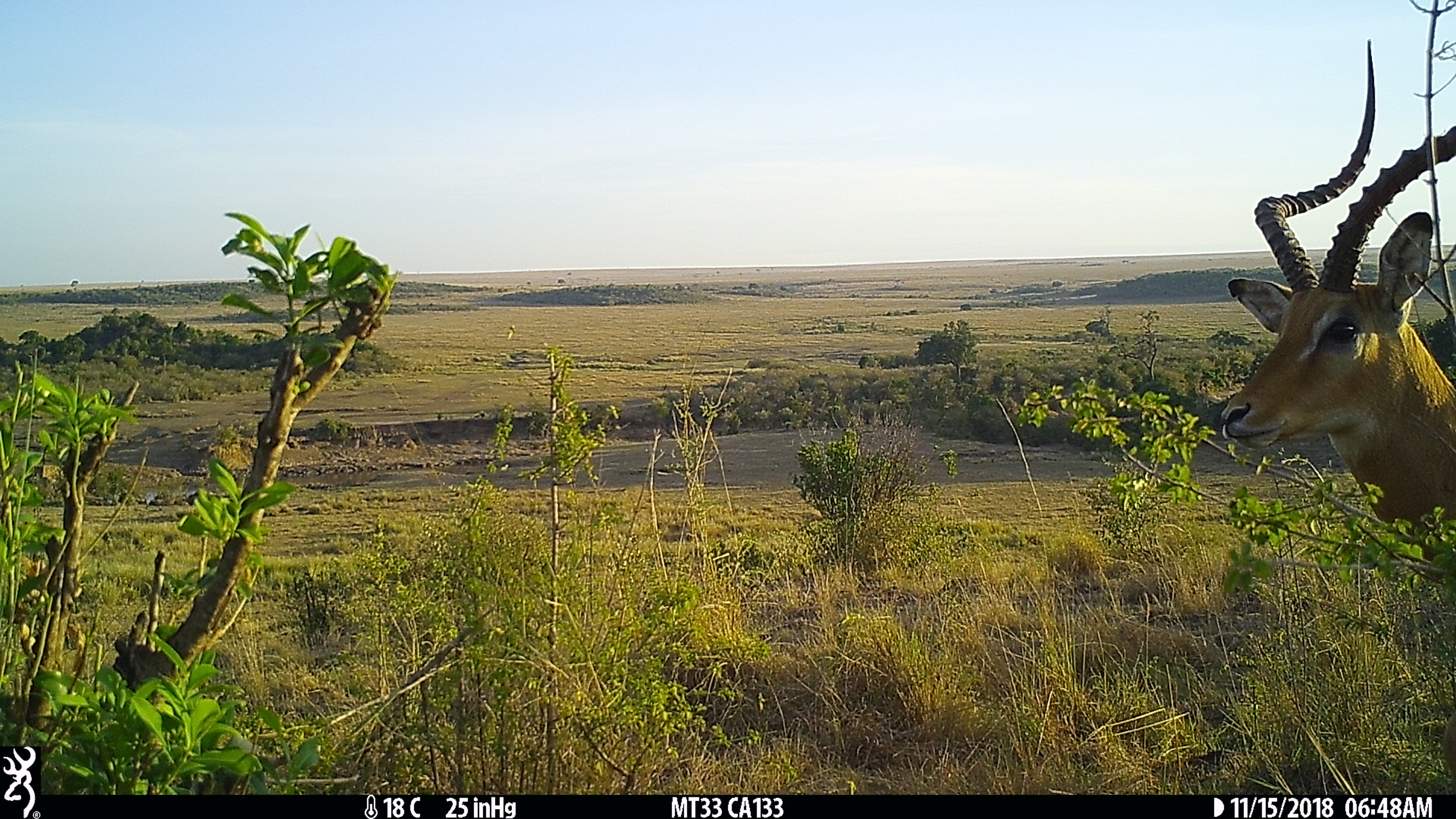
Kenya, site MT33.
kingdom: Animalia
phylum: Chordata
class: Mammalia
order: Artiodactyla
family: Bovidae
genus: Aepyceros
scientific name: Aepyceros melampus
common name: impala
Impala (Aepyceros melampus).